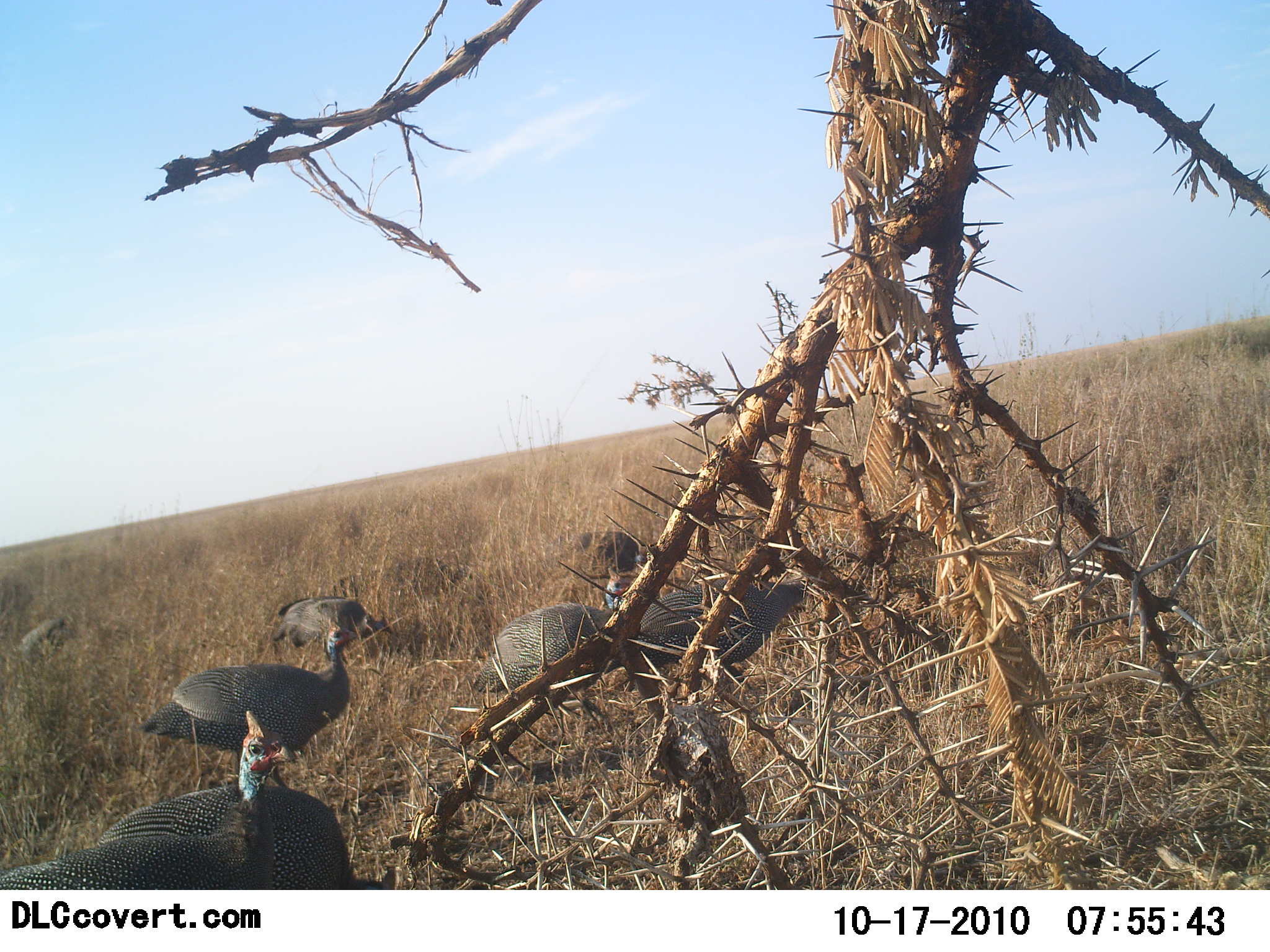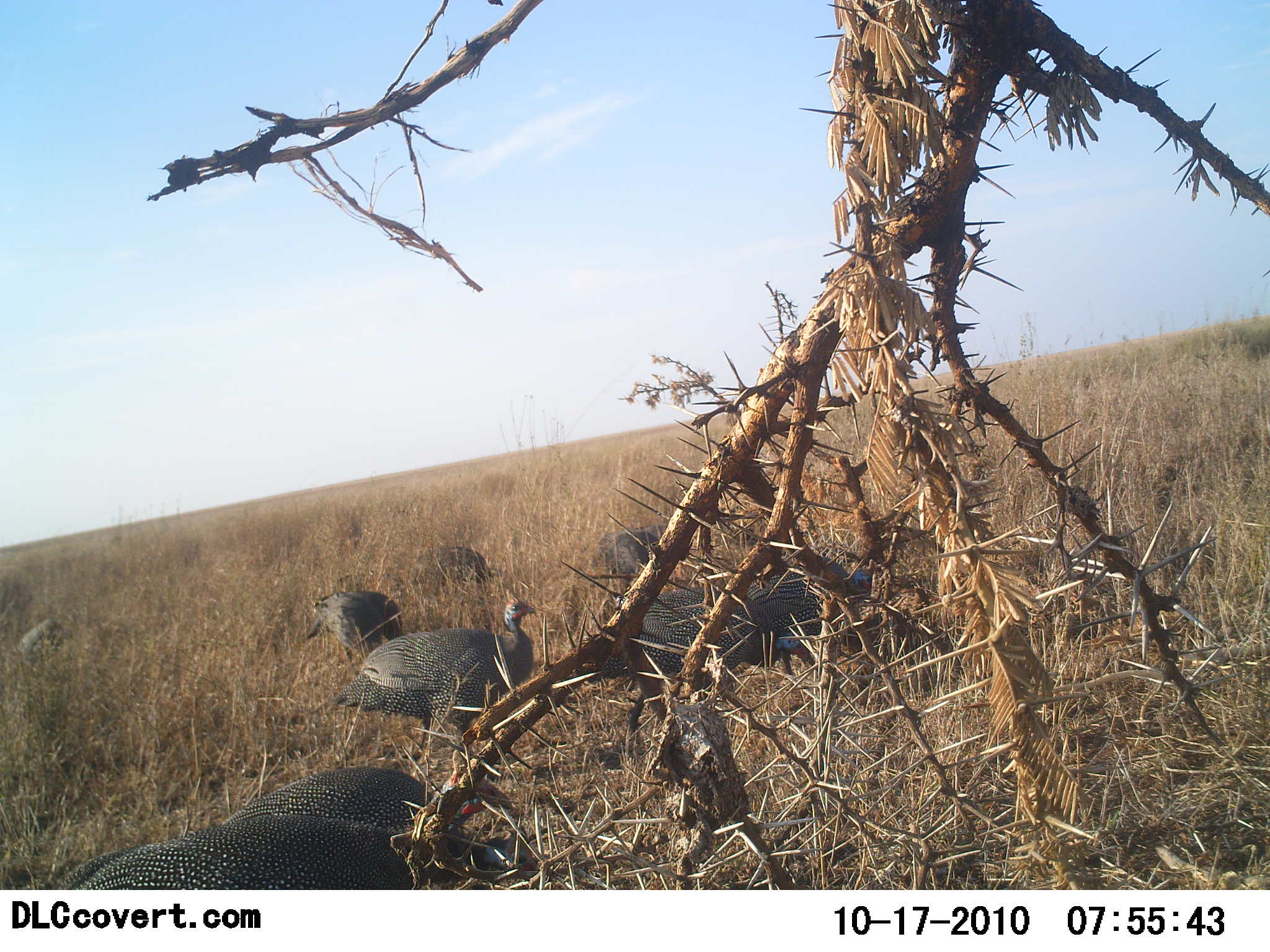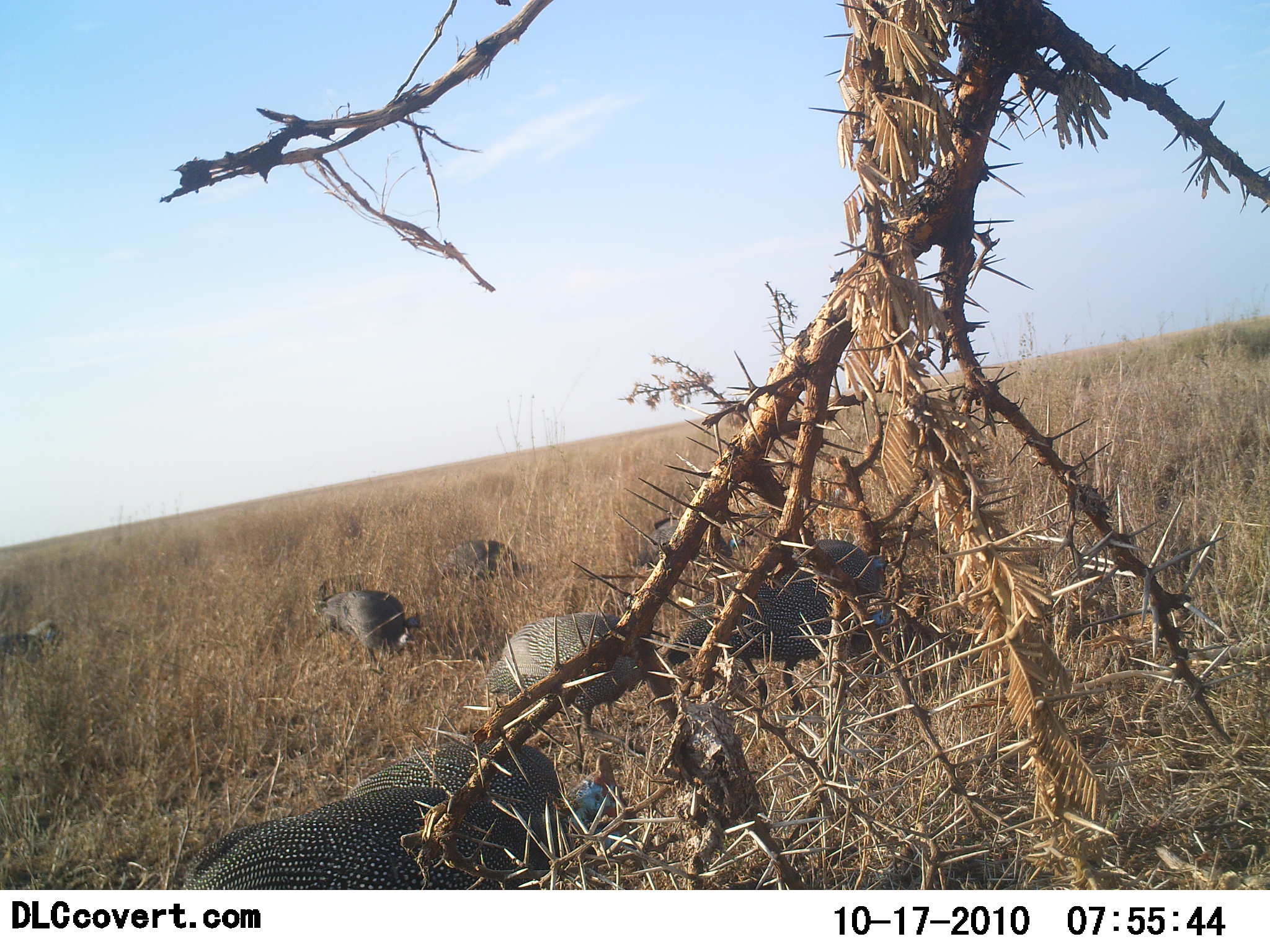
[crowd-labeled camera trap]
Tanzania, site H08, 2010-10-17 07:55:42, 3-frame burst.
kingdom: Animalia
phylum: Chordata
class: Aves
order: Galliformes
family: Numididae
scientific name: Numididae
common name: guinea fowl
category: guineafowl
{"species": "guineafowl (guinea fowl) (Numididae)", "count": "8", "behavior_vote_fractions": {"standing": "56%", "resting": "6%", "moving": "62%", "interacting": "0%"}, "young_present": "0%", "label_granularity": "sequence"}